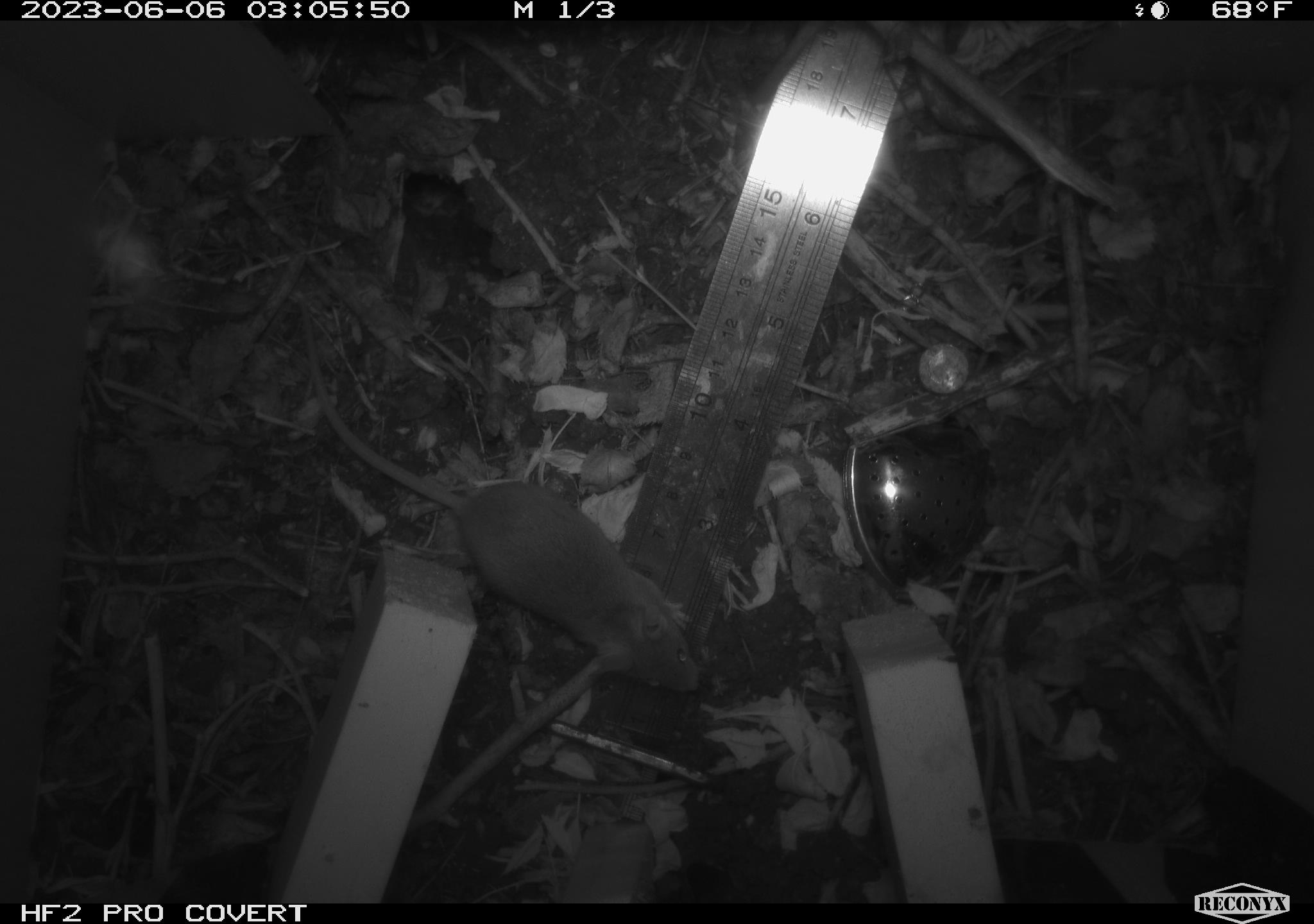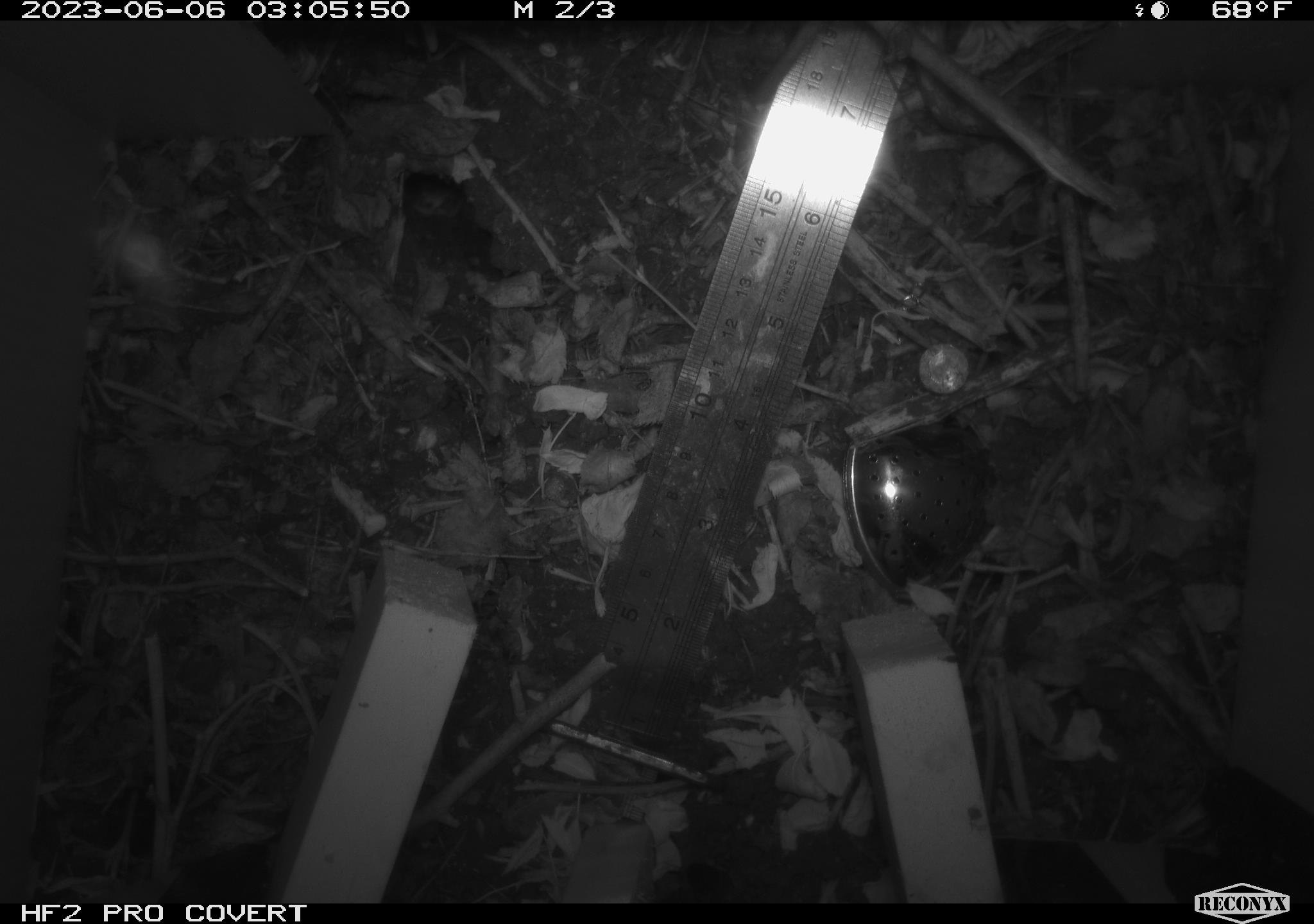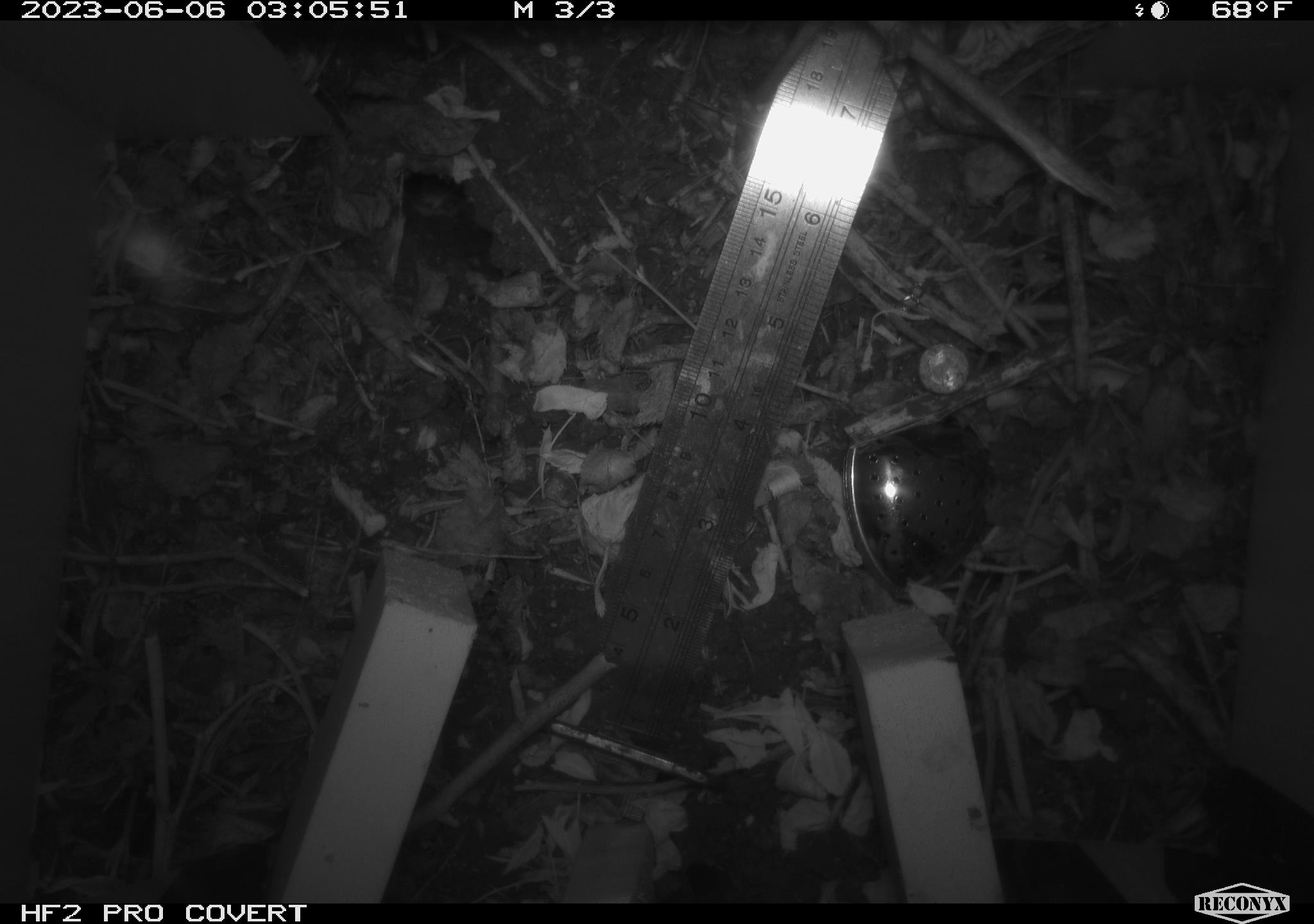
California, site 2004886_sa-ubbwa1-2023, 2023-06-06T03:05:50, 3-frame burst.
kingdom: Animalia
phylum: Chordata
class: Mammalia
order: Rodentia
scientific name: Rodentia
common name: rodent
Rodent (Rodentia).